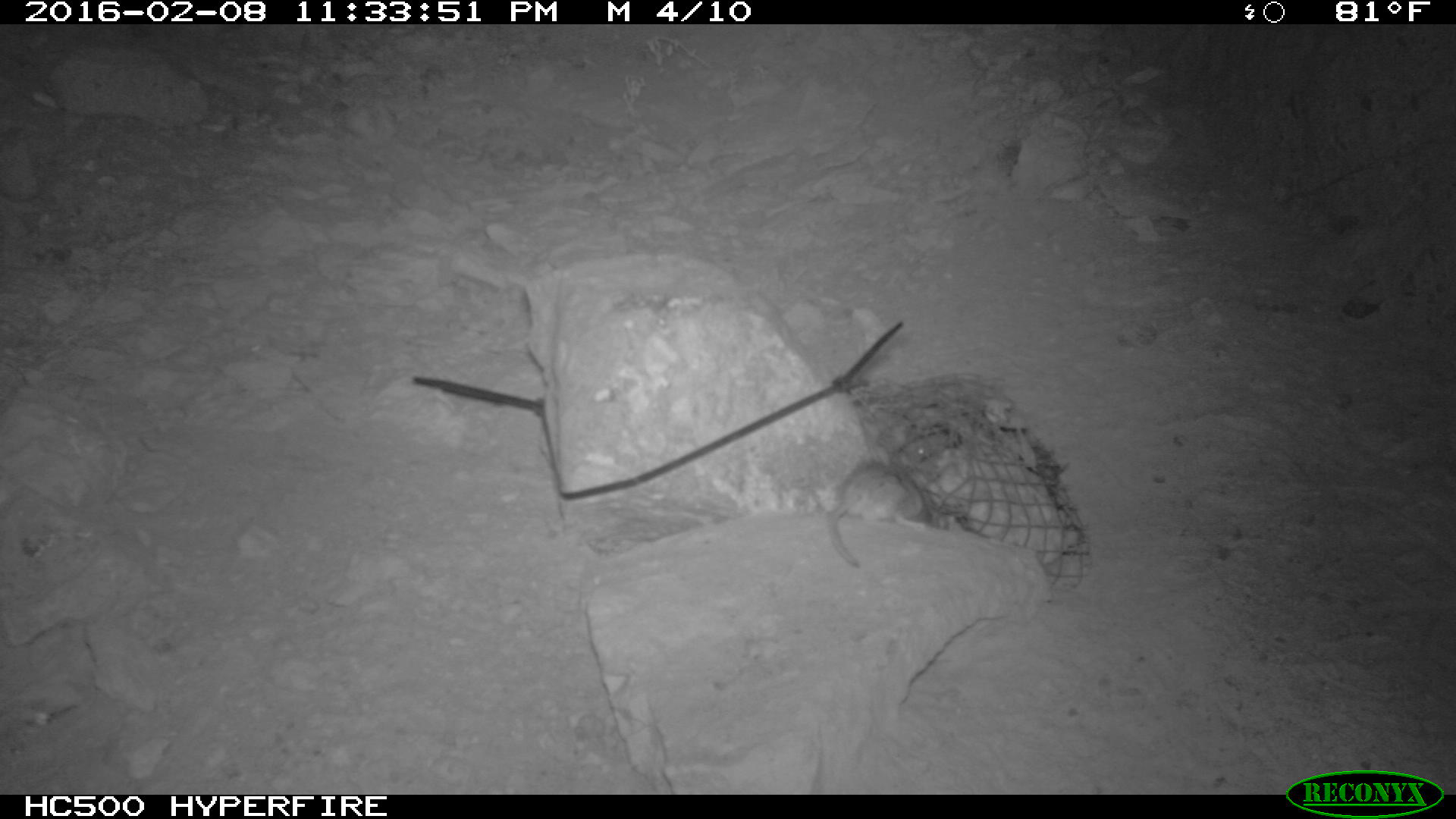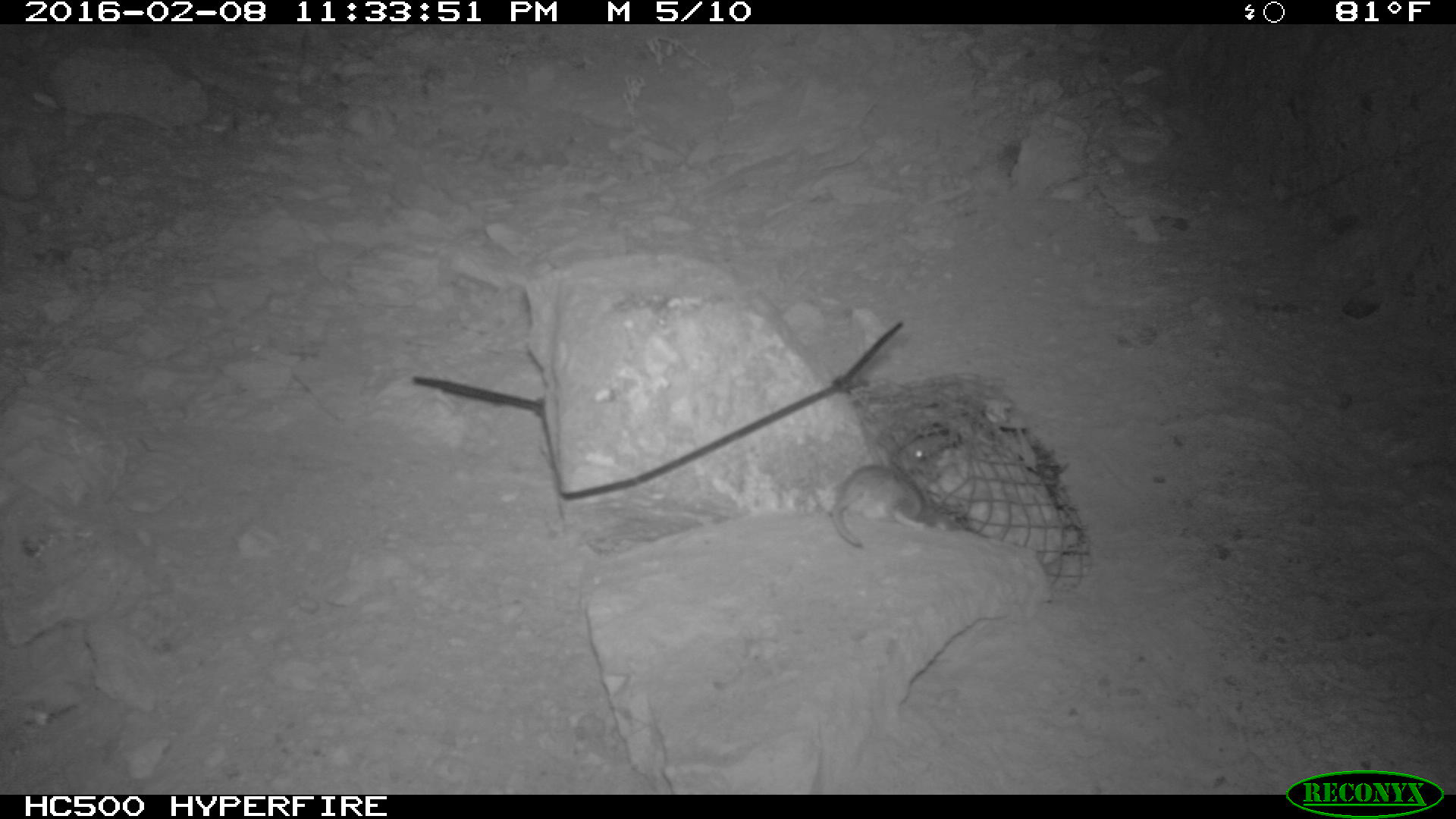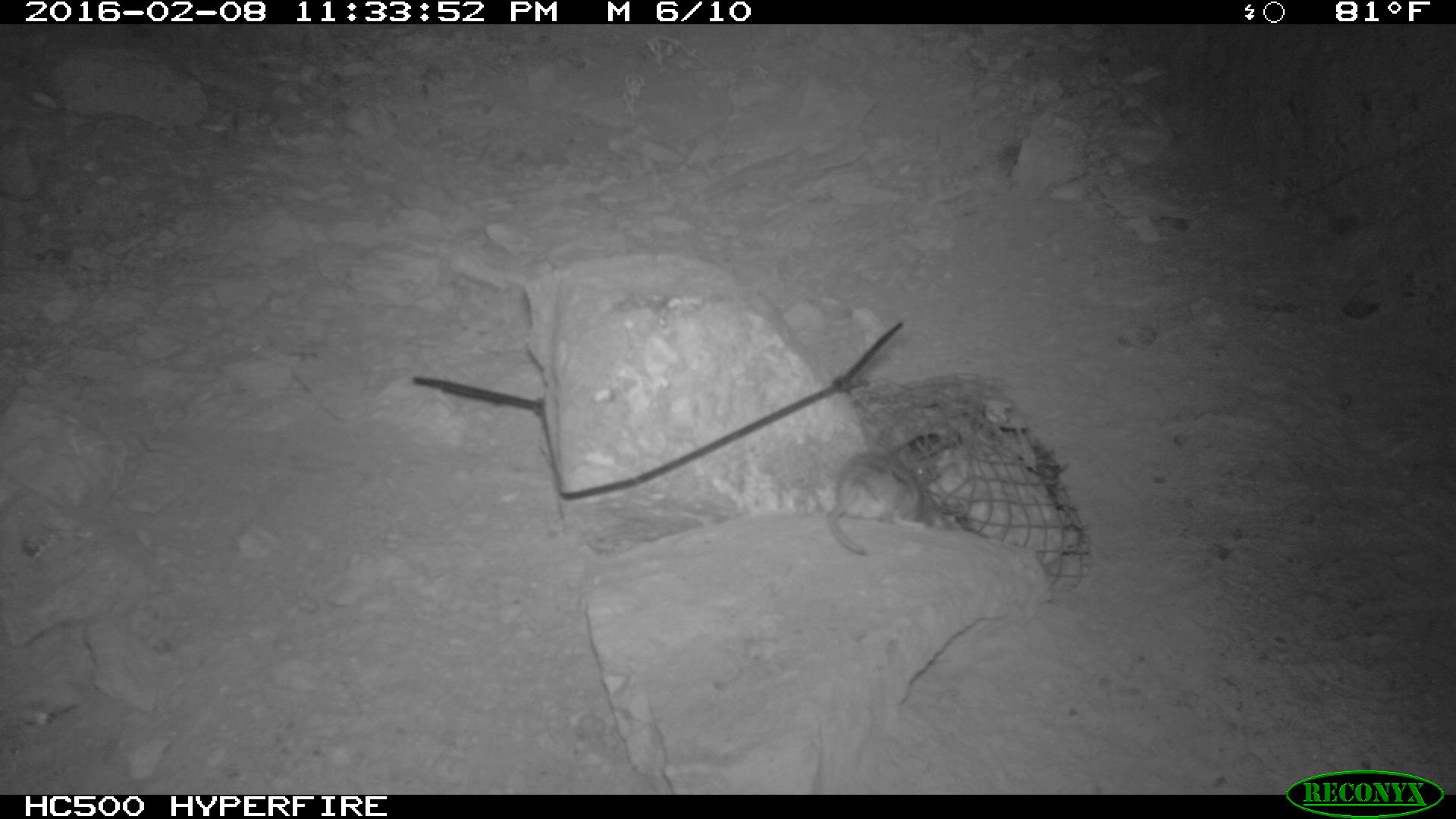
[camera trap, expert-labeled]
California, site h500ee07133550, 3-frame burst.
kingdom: Animalia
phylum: Chordata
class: Mammalia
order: Rodentia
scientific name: Rodentia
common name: rodent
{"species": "rodent (Rodentia)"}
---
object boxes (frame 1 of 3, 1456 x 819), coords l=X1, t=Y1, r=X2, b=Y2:
rodent: l=827, t=461, r=931, b=567; l=895, t=431, r=962, b=469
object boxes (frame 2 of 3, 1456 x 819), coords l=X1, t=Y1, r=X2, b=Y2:
rodent: l=836, t=450, r=966, b=551; l=884, t=422, r=958, b=472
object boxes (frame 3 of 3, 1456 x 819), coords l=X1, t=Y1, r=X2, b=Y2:
rodent: l=825, t=448, r=932, b=555